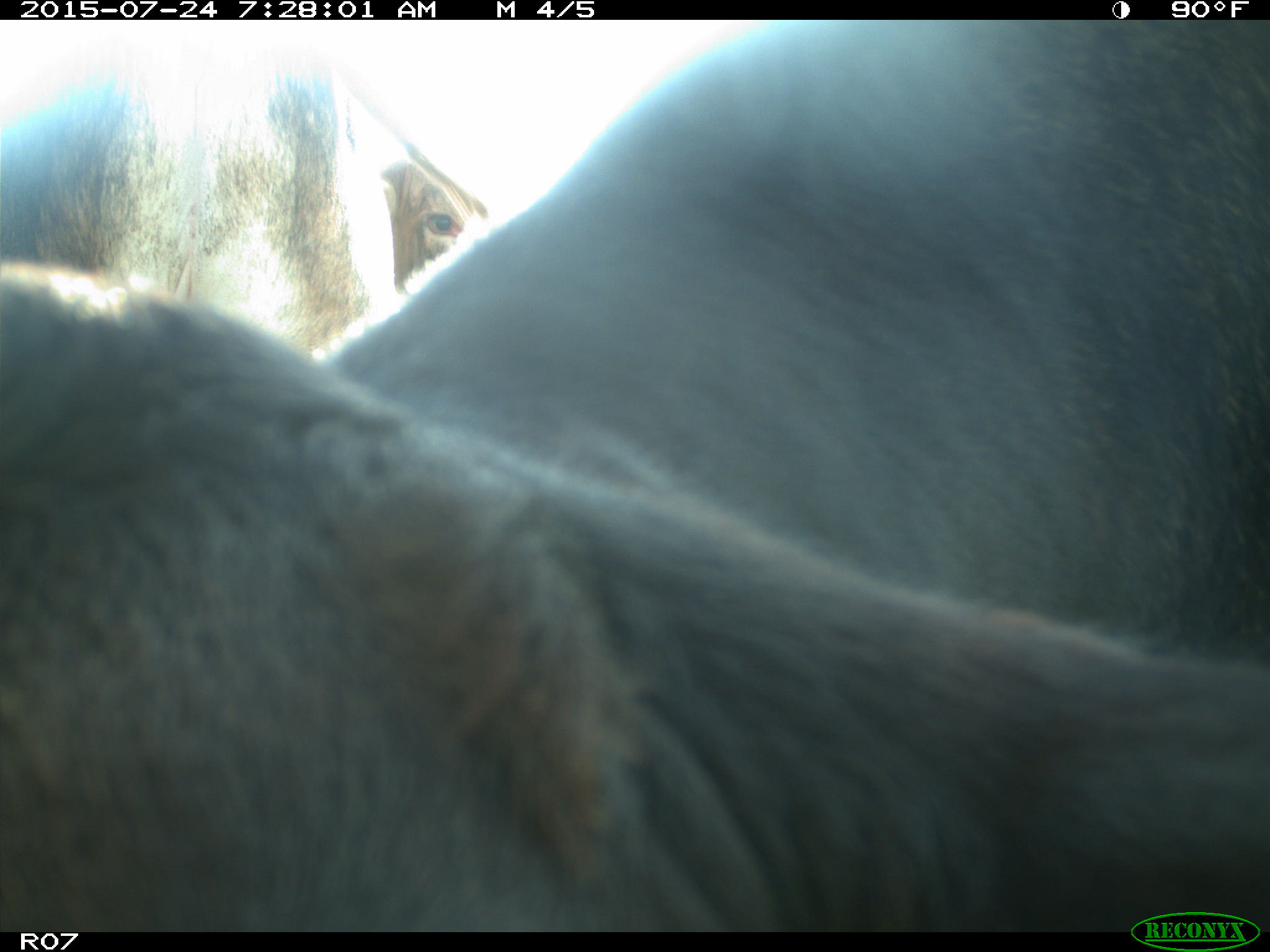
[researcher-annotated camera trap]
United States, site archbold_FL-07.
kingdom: Animalia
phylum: Chordata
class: Mammalia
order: Artiodactyla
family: Bovidae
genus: Bos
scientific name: Bos taurus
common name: domestic cow